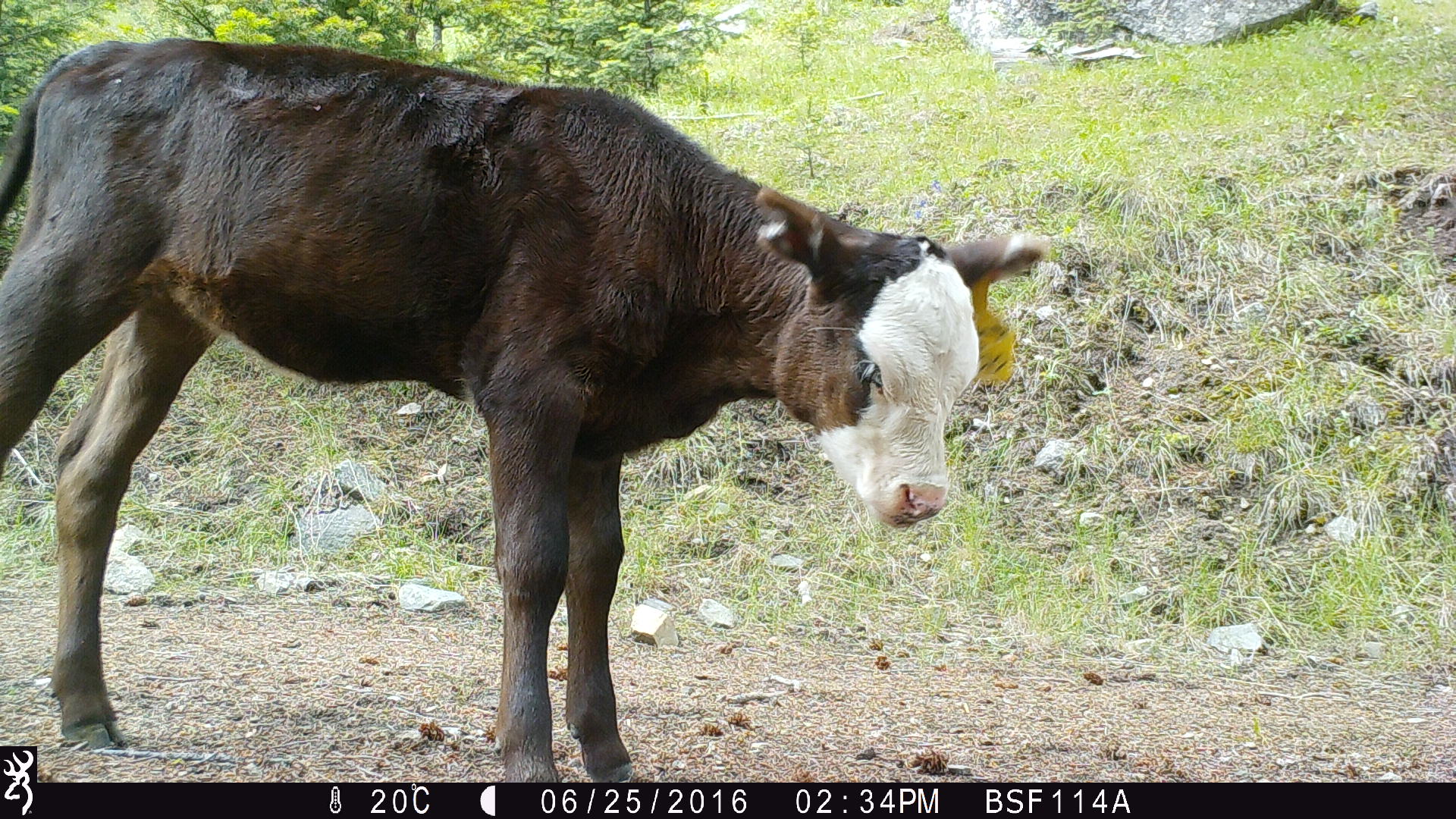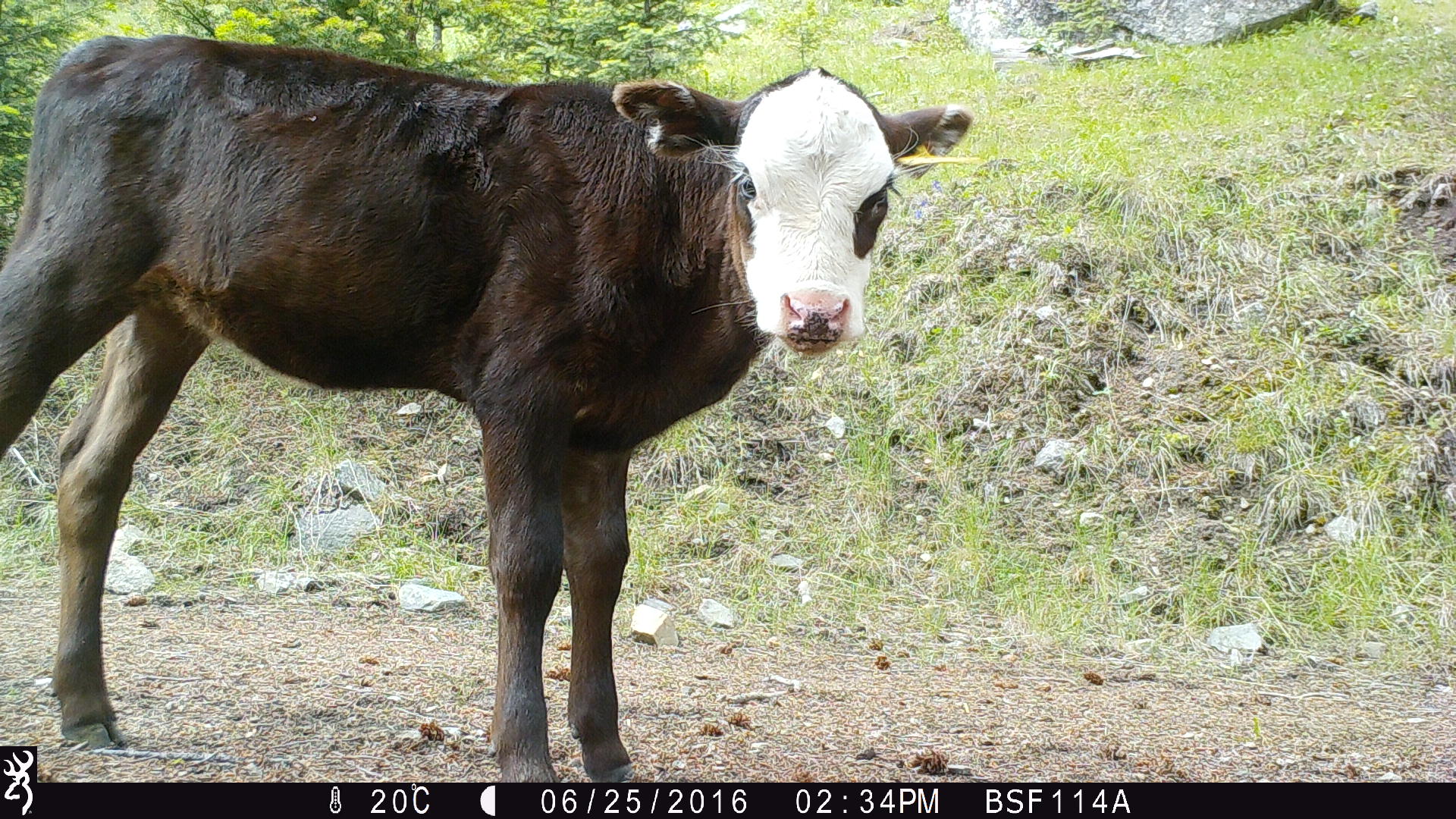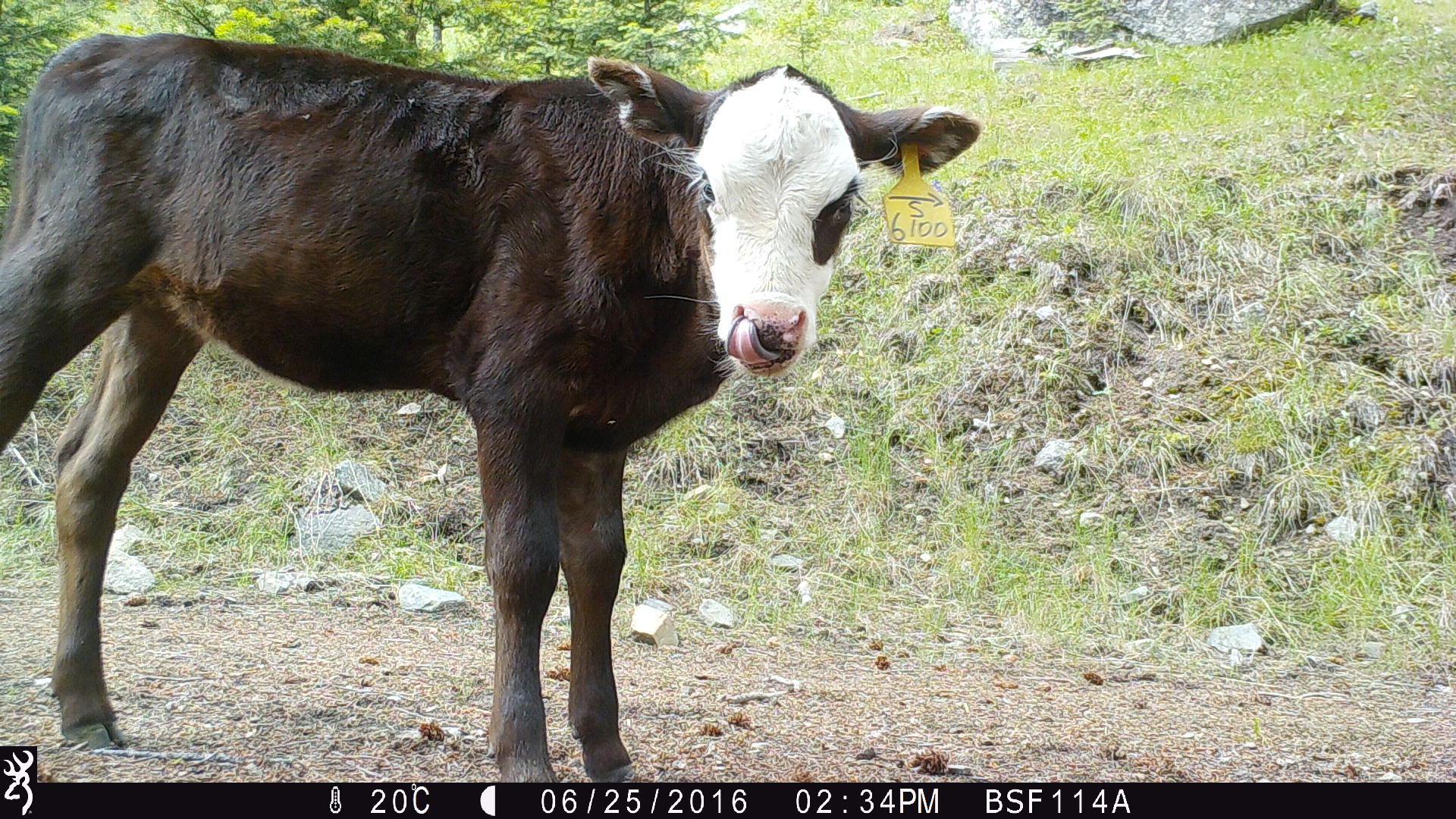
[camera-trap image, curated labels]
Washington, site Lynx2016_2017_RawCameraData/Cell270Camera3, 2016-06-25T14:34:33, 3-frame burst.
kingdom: Animalia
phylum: Chordata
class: Mammalia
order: Artiodactyla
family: Bovidae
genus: Bos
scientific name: Bos taurus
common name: domestic cattle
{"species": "domestic cattle (Bos taurus)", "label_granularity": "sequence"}